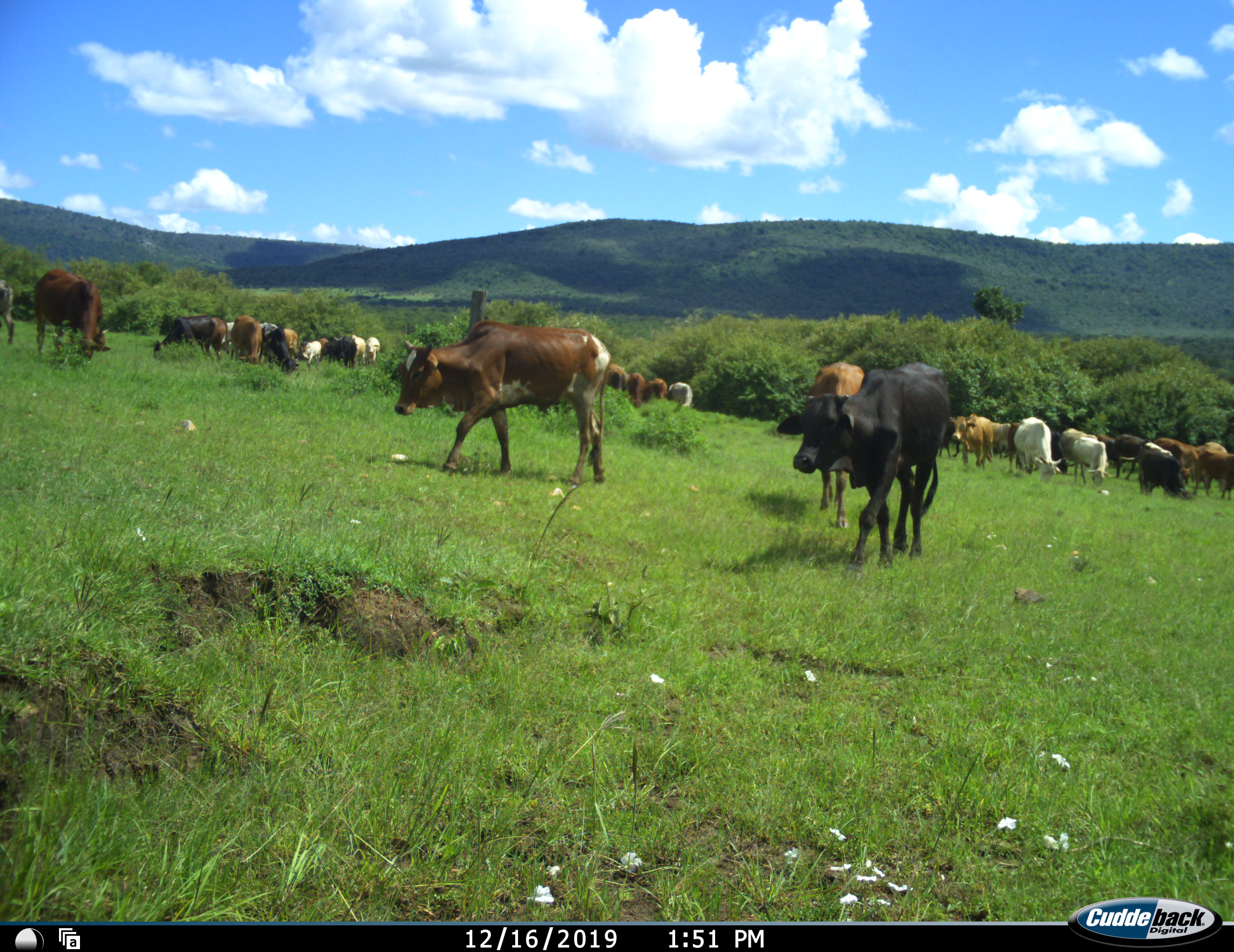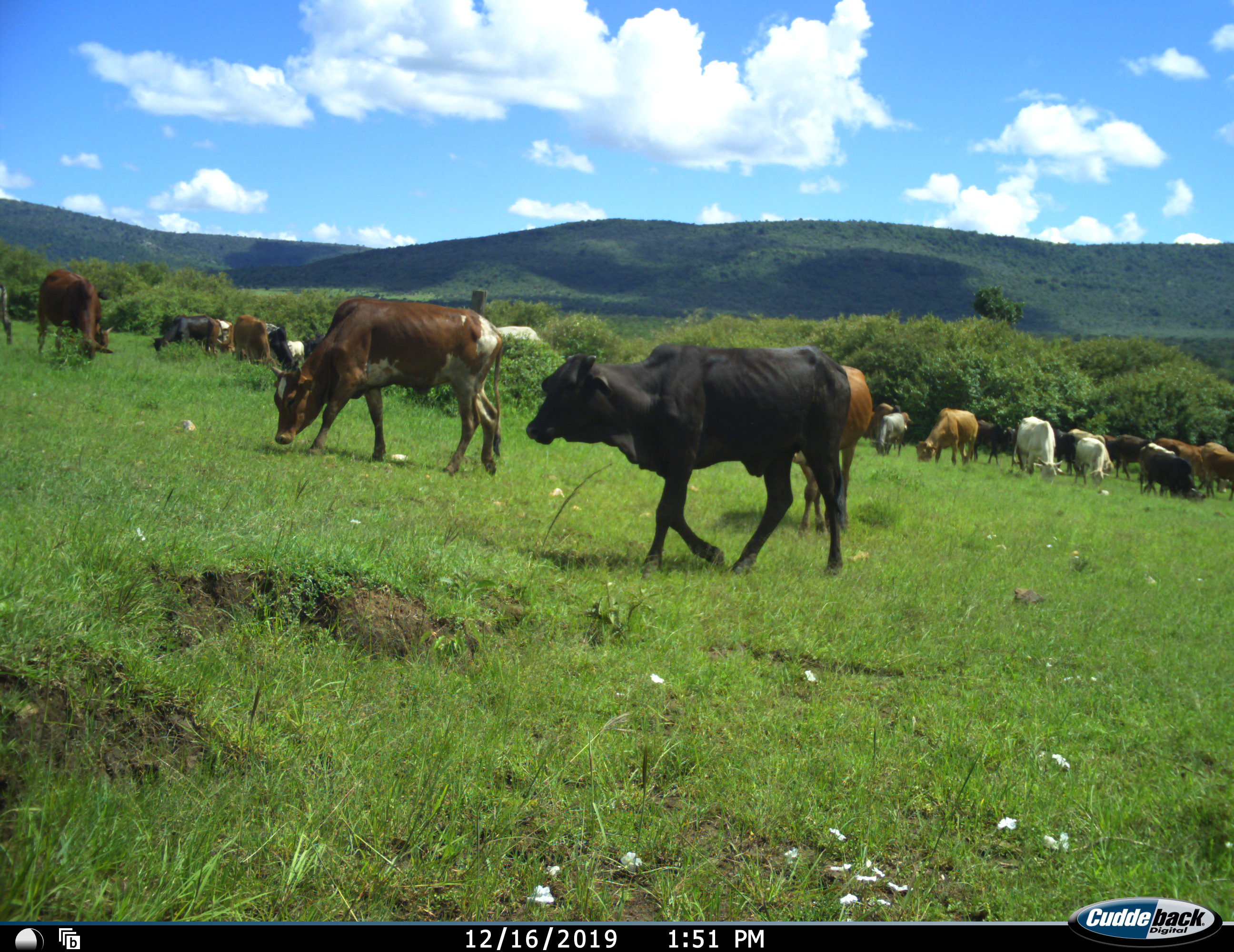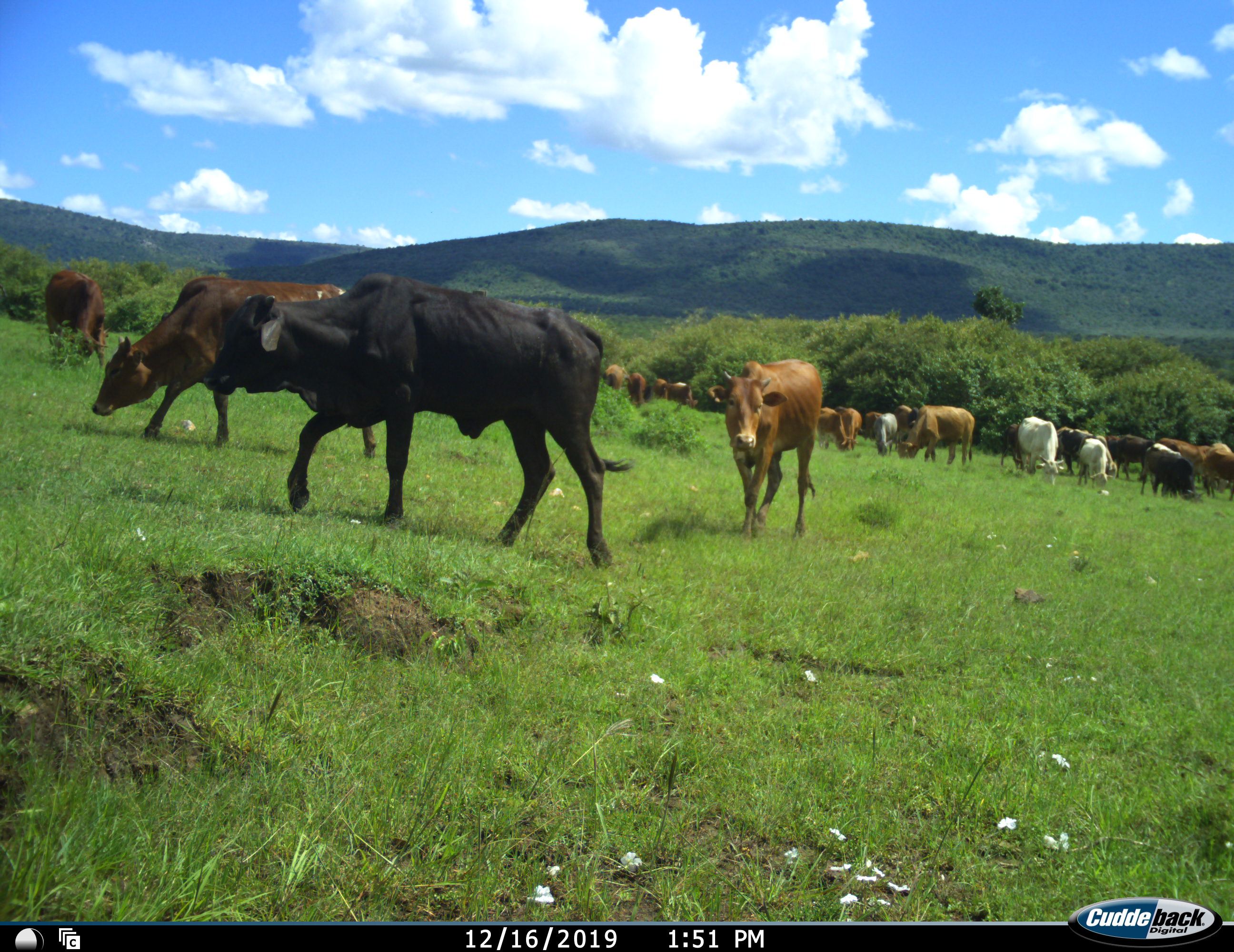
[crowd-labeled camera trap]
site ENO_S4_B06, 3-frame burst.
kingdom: Animalia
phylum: Chordata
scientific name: Vertebrata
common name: domestic animal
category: domesticanimal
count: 11-50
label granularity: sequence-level